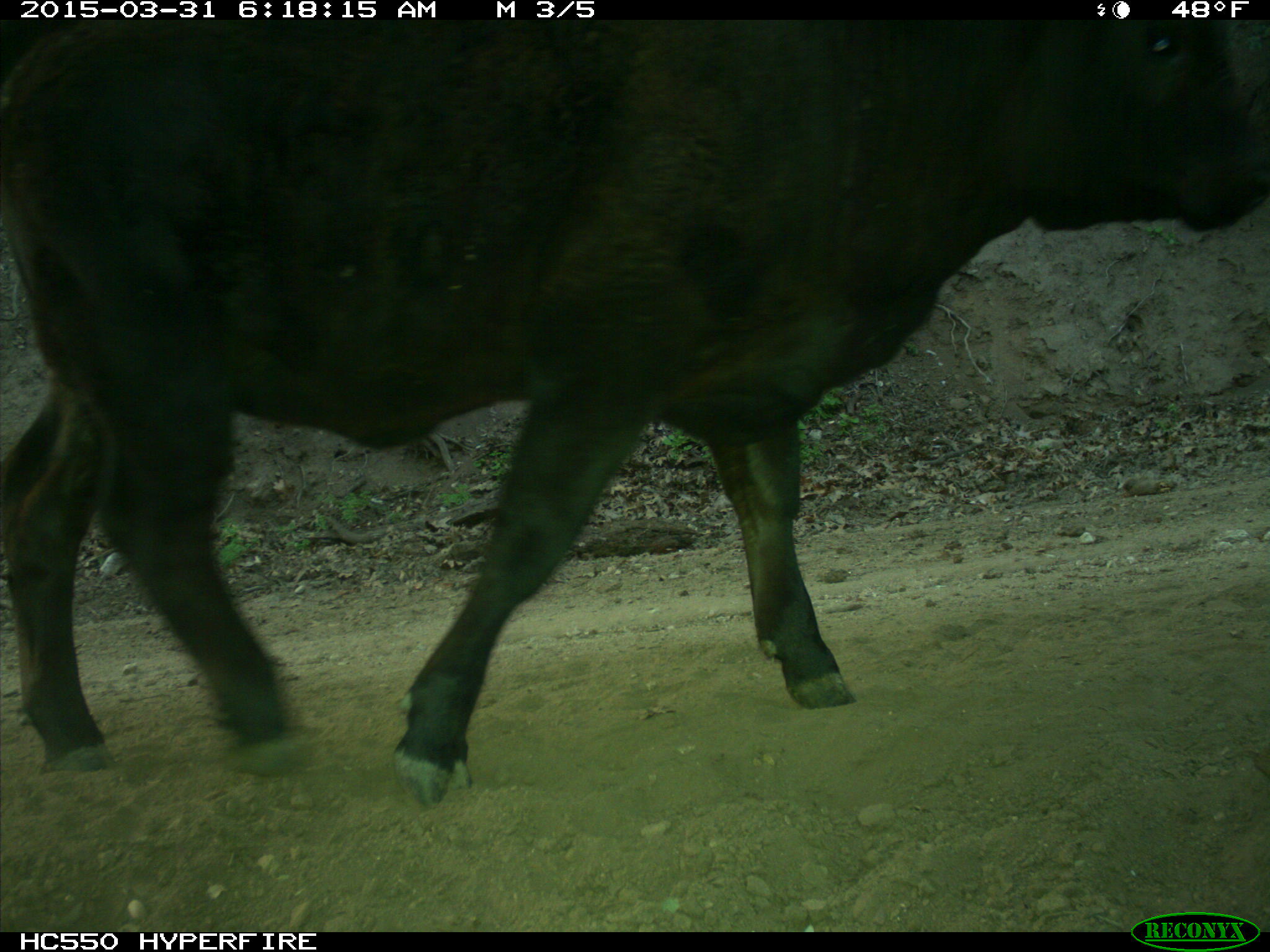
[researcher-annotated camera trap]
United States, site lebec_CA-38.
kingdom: Animalia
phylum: Chordata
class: Mammalia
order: Artiodactyla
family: Bovidae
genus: Bos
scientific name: Bos taurus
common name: domestic cow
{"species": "Bos taurus (domestic cow)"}